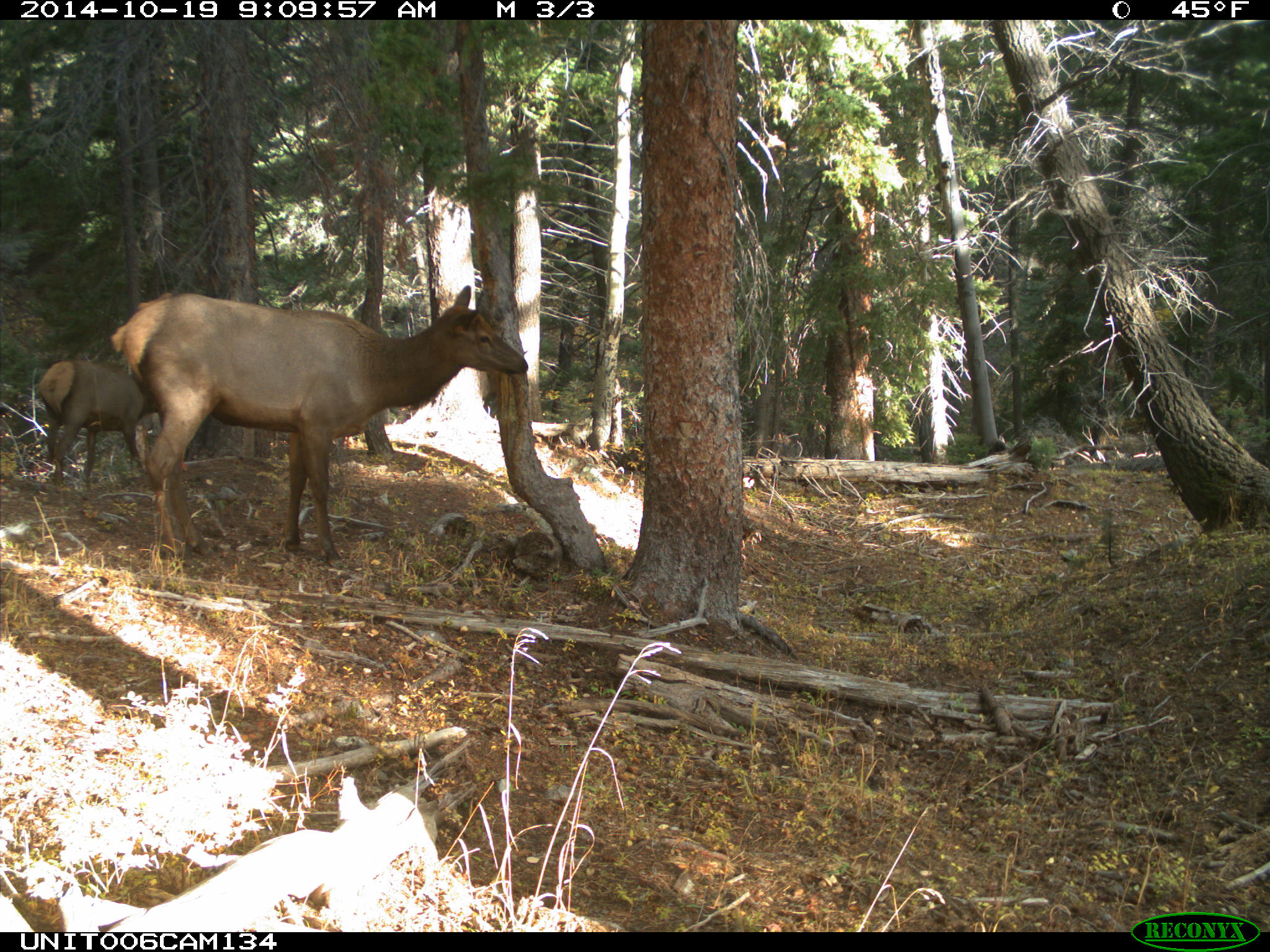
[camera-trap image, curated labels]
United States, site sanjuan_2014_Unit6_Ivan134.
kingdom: Animalia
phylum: Chordata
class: Mammalia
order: Artiodactyla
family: Cervidae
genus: Cervus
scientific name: Cervus elaphus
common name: red deer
Cervus elaphus (red deer).